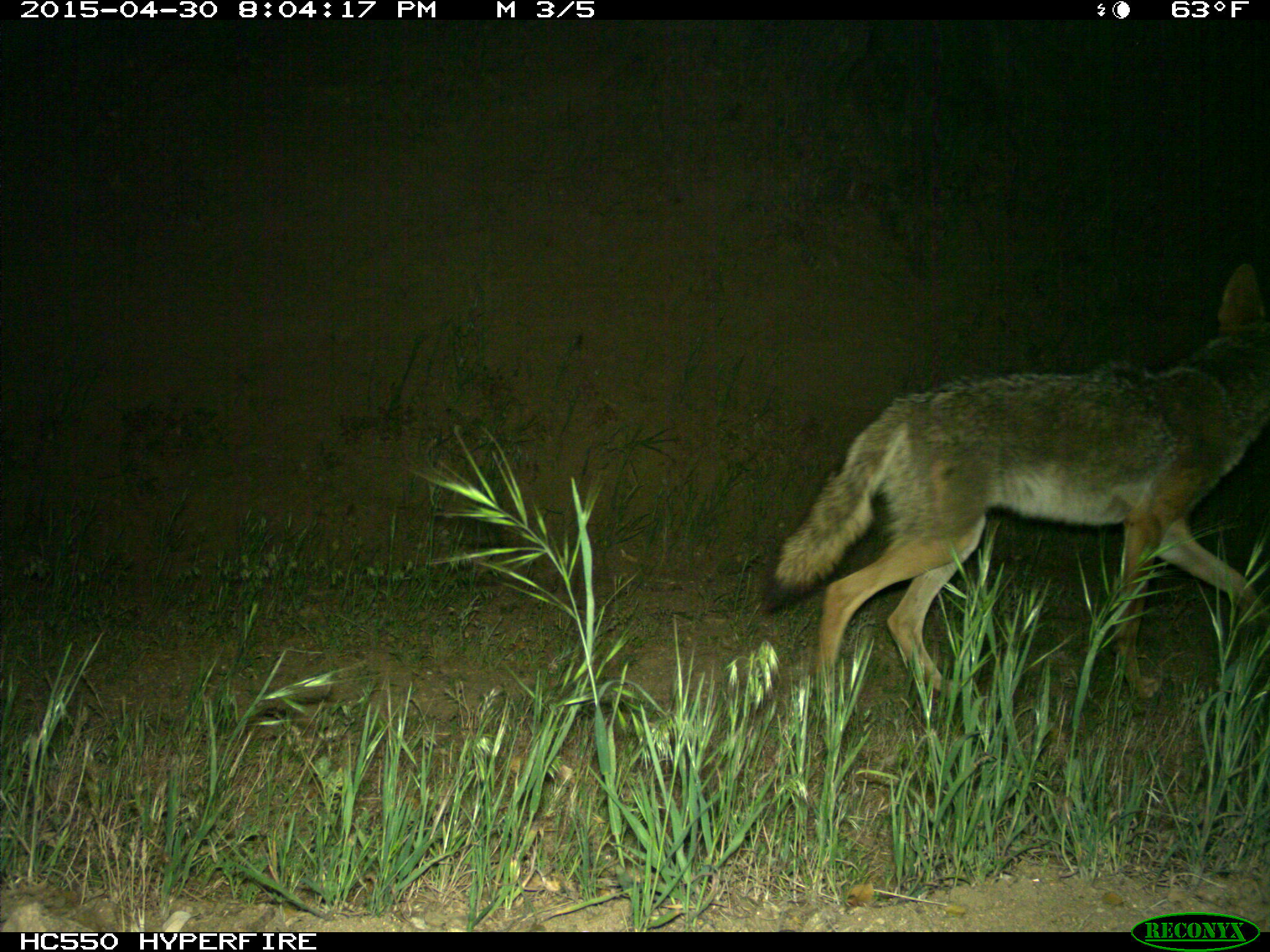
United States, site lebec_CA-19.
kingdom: Animalia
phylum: Chordata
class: Mammalia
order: Carnivora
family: Canidae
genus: Canis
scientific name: Canis latrans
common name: coyote